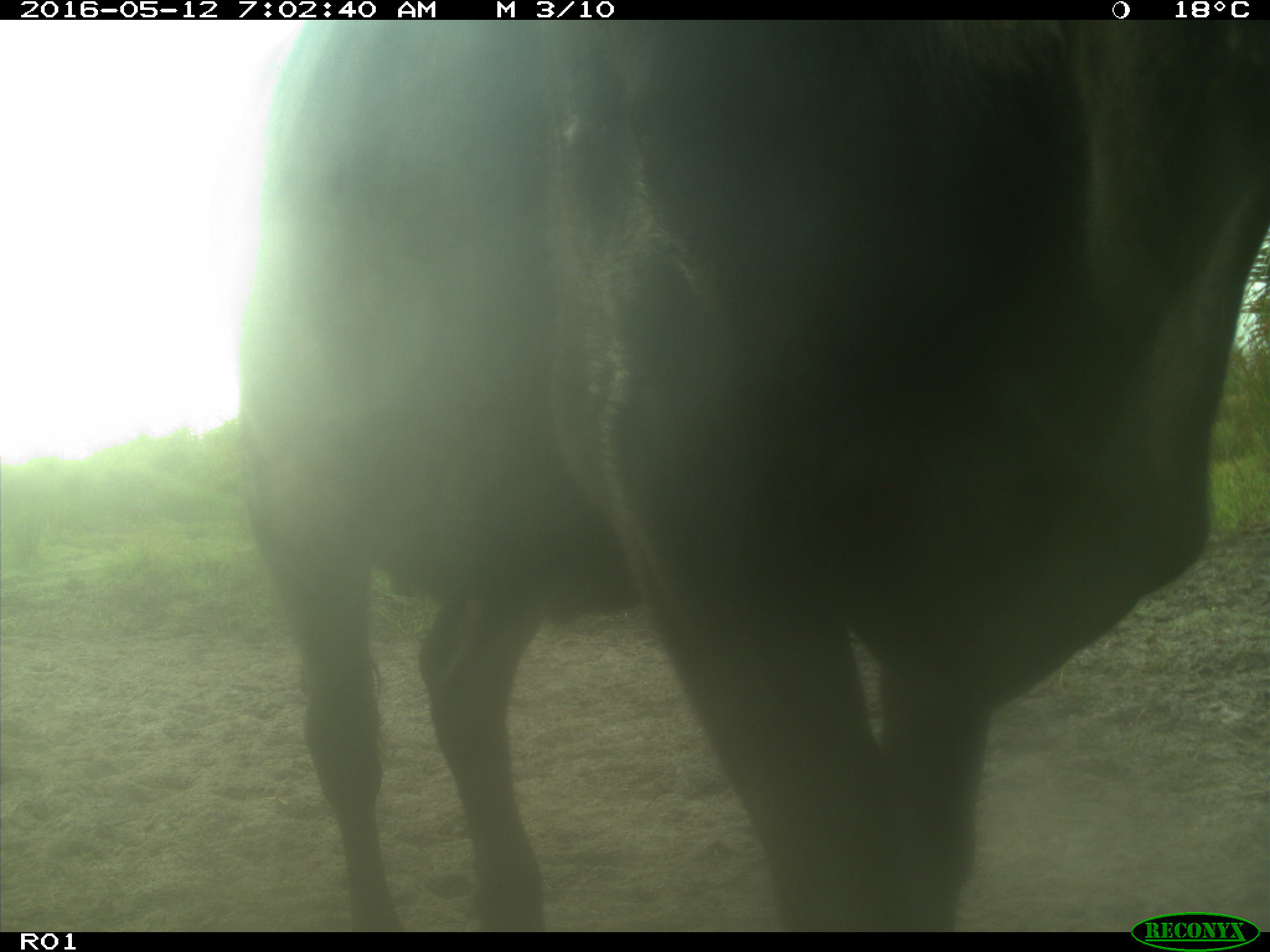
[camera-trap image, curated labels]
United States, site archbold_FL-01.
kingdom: Animalia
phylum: Chordata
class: Mammalia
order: Artiodactyla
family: Bovidae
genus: Bos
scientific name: Bos taurus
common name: domestic cow